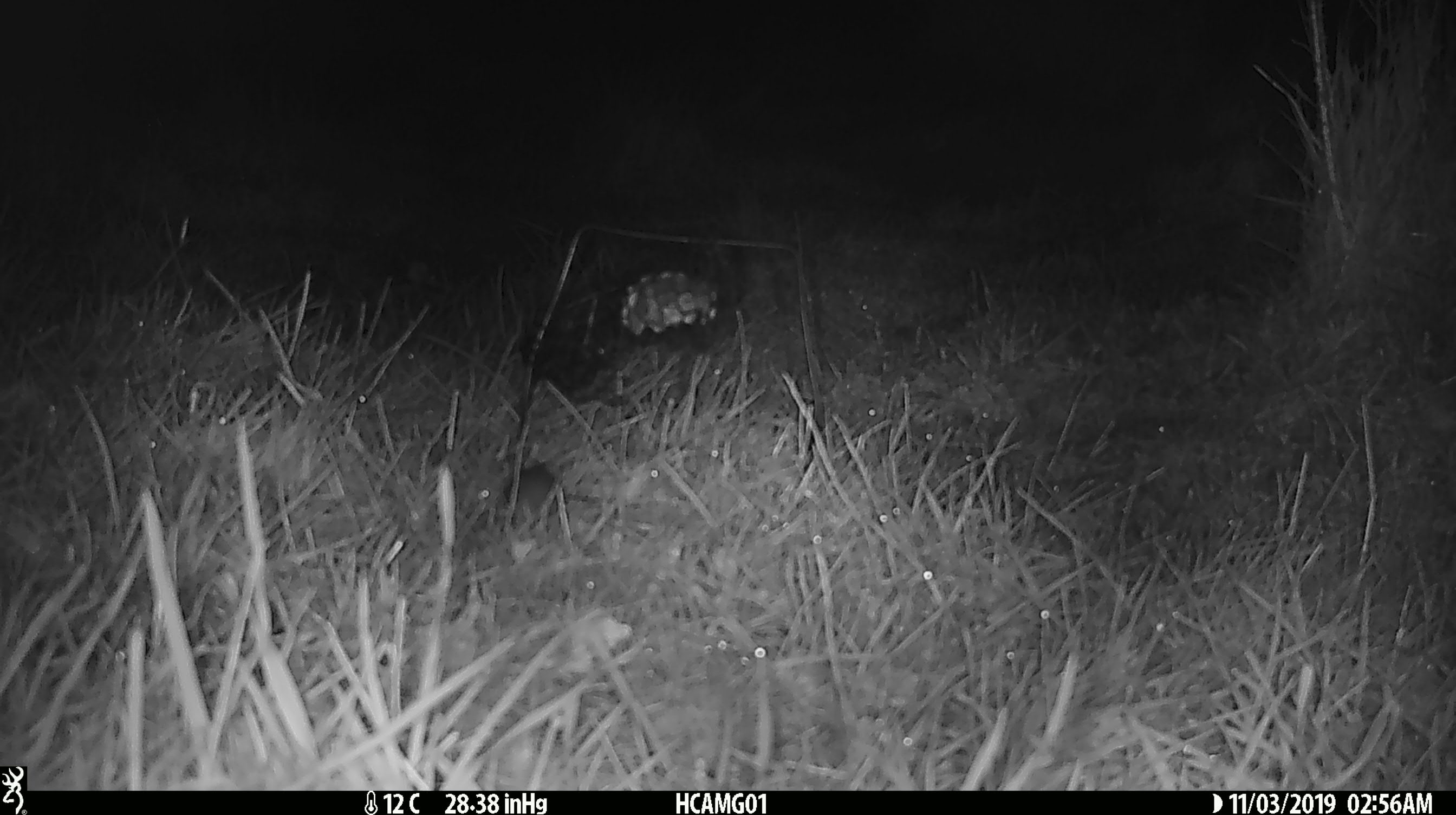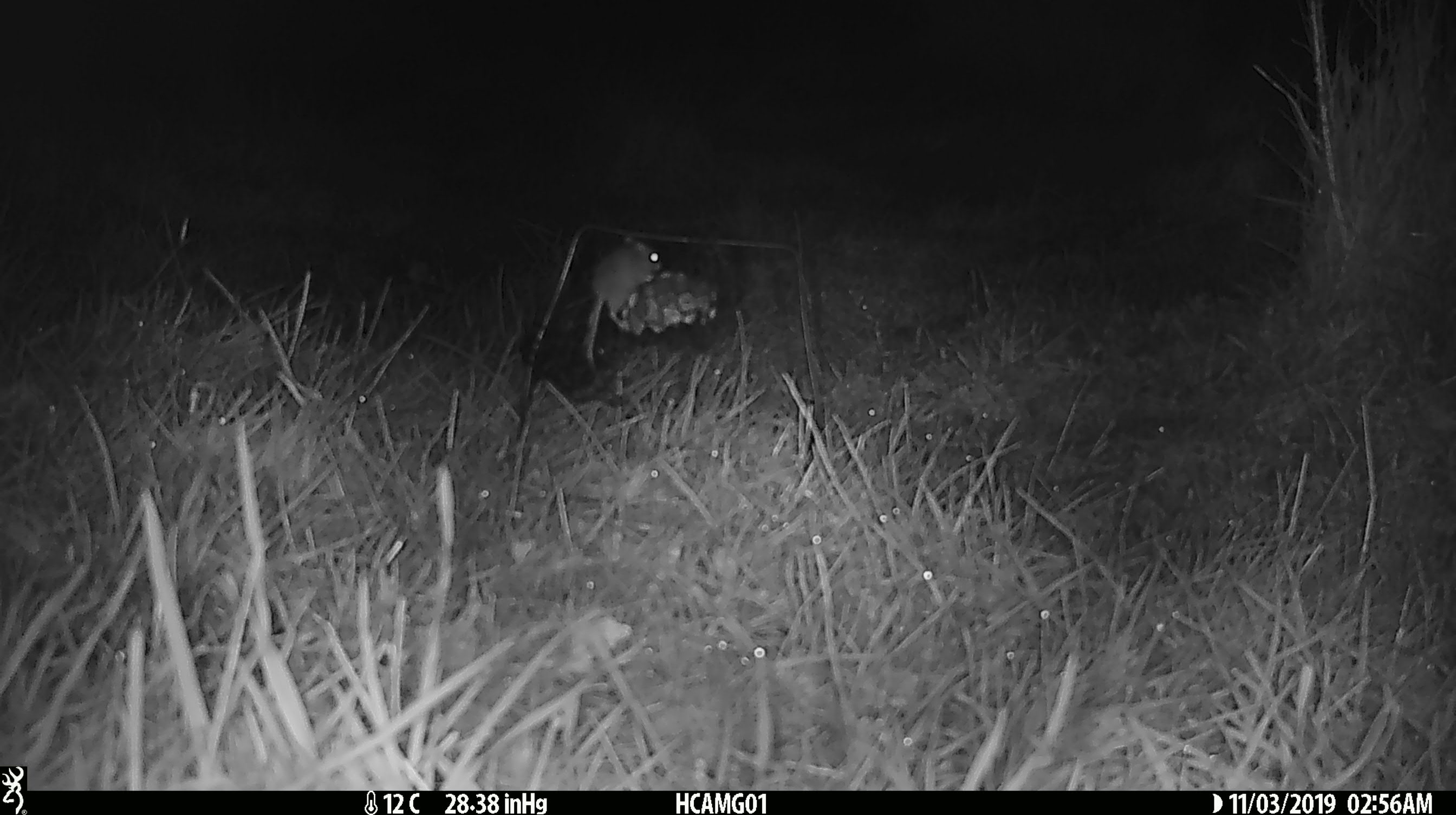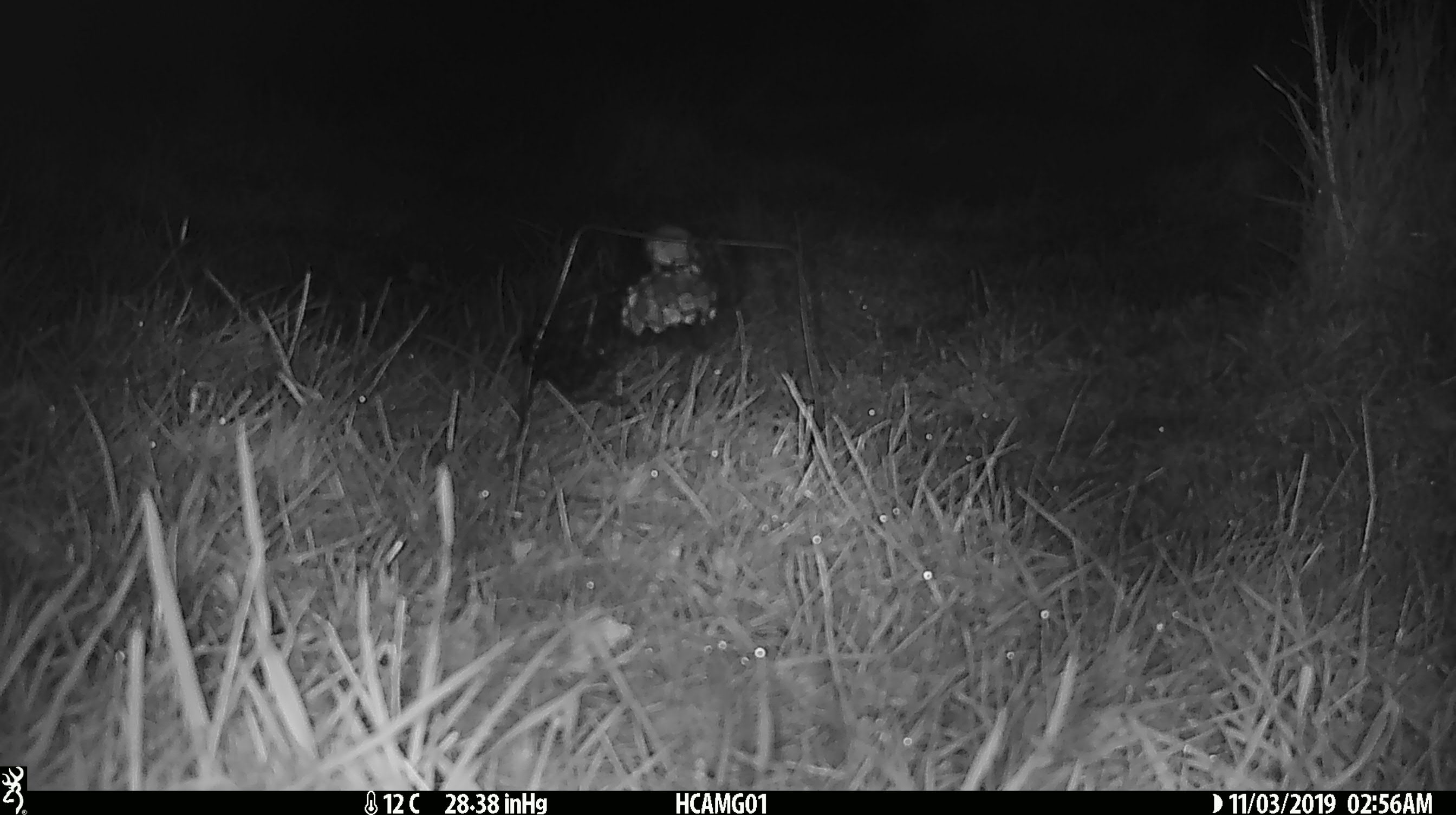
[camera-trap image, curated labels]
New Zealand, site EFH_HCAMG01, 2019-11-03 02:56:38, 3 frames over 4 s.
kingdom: Animalia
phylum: Chordata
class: Mammalia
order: Rodentia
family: Muridae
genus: Mus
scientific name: Mus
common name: mouse